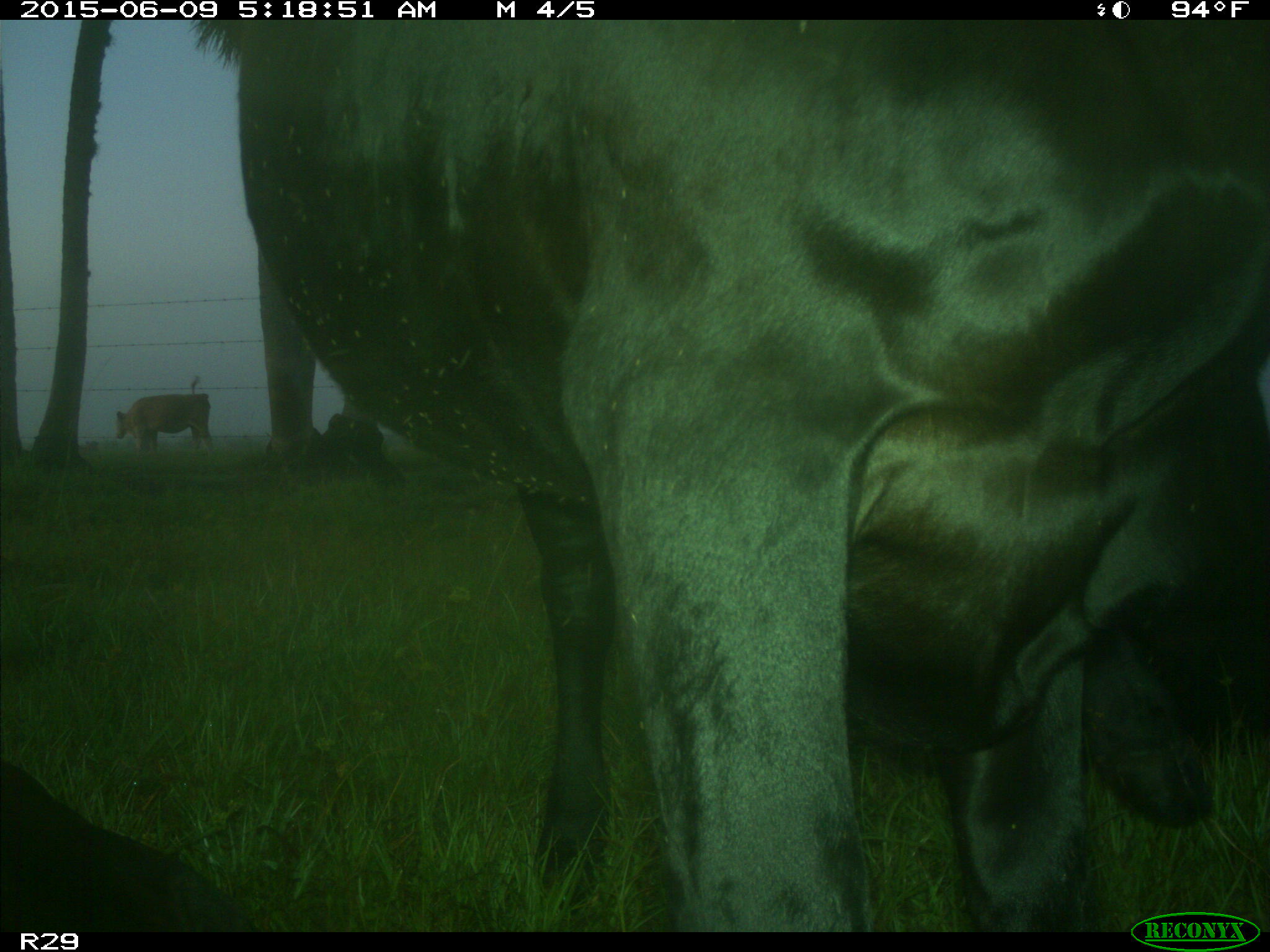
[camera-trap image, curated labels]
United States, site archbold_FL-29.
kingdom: Animalia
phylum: Chordata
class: Mammalia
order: Artiodactyla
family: Bovidae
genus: Bos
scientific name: Bos taurus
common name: domestic cow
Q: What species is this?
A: Bos taurus (domestic cow).